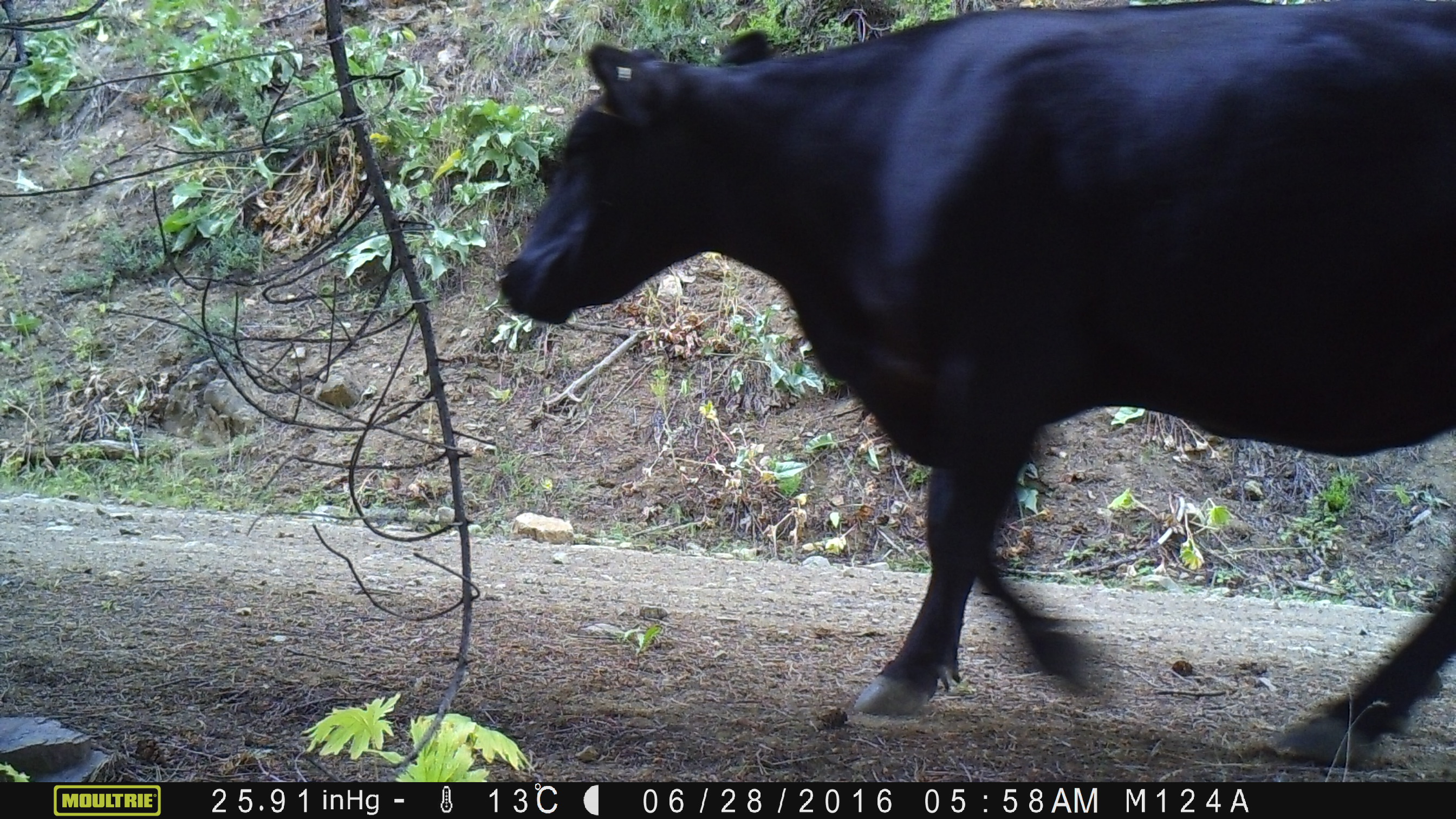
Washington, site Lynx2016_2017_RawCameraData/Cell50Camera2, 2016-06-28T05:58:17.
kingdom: Animalia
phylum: Chordata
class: Mammalia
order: Artiodactyla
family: Bovidae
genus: Bos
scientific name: Bos taurus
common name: domestic cattle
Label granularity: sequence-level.